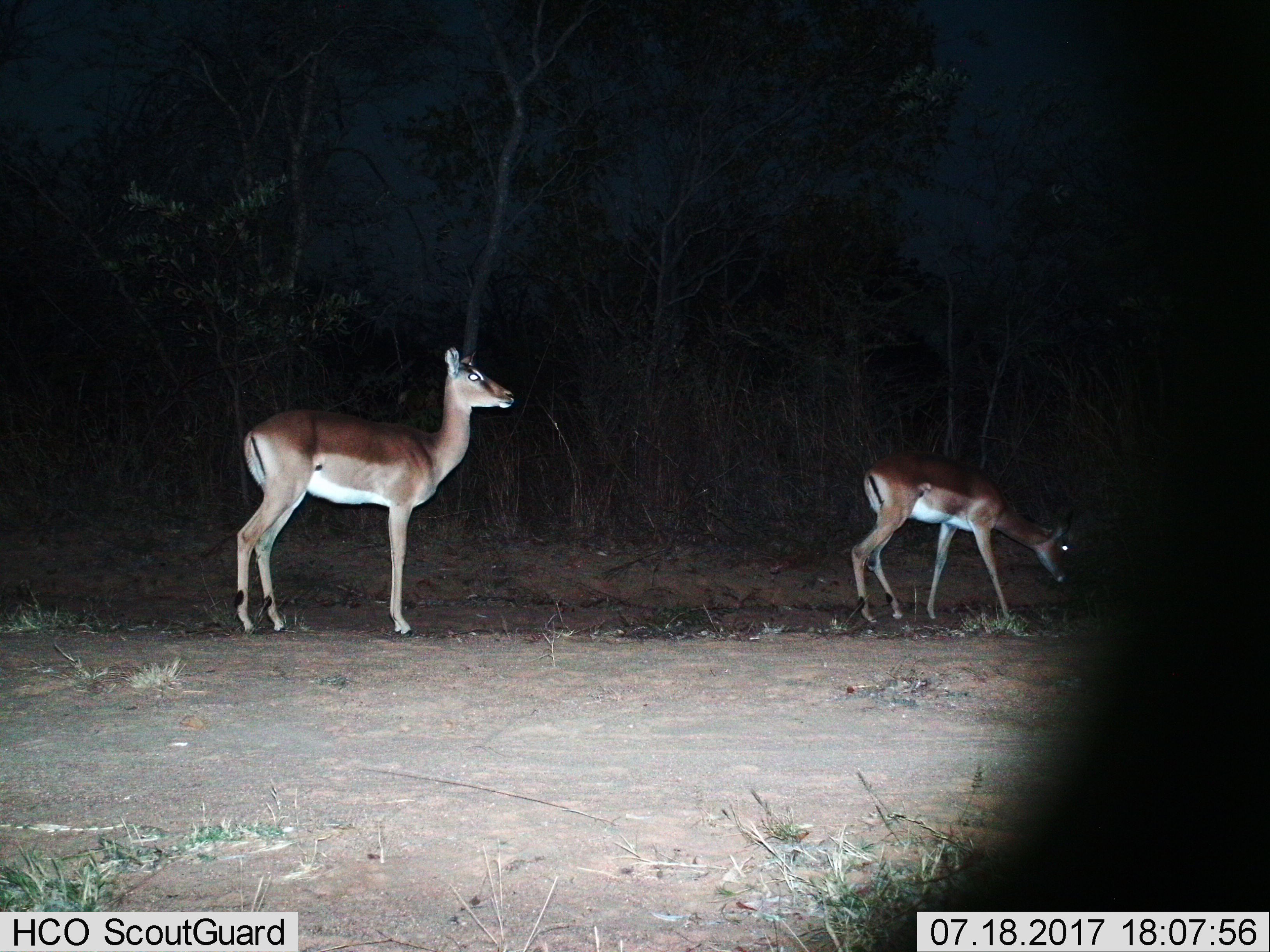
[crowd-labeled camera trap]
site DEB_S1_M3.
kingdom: Animalia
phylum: Chordata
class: Mammalia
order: Artiodactyla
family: Bovidae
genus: Aepyceros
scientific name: Aepyceros melampus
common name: impala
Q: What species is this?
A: Impala (Aepyceros melampus).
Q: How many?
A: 2.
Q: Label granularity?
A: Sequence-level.